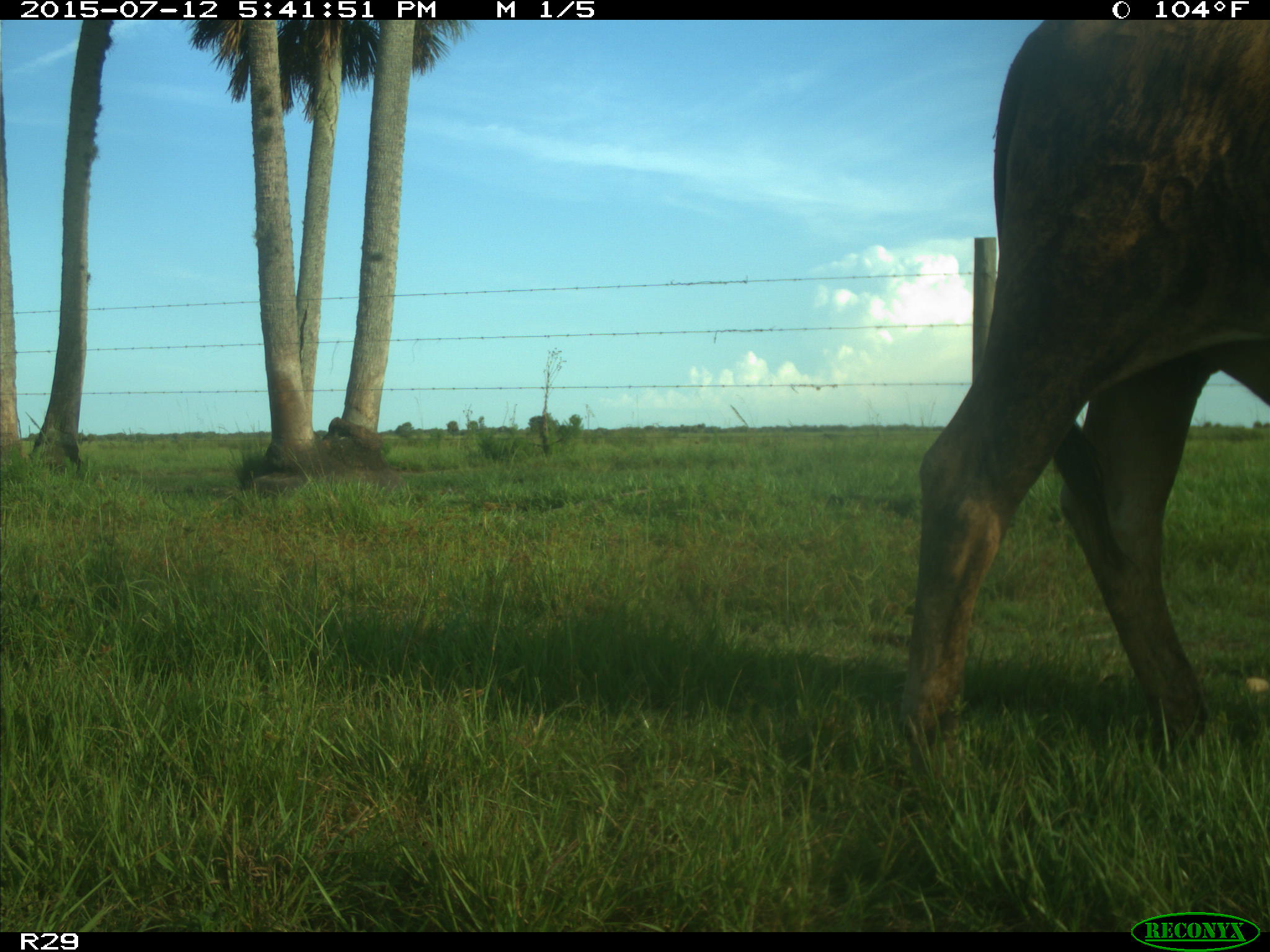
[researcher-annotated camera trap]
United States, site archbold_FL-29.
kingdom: Animalia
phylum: Chordata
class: Mammalia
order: Artiodactyla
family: Bovidae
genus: Bos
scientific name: Bos taurus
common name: domestic cow